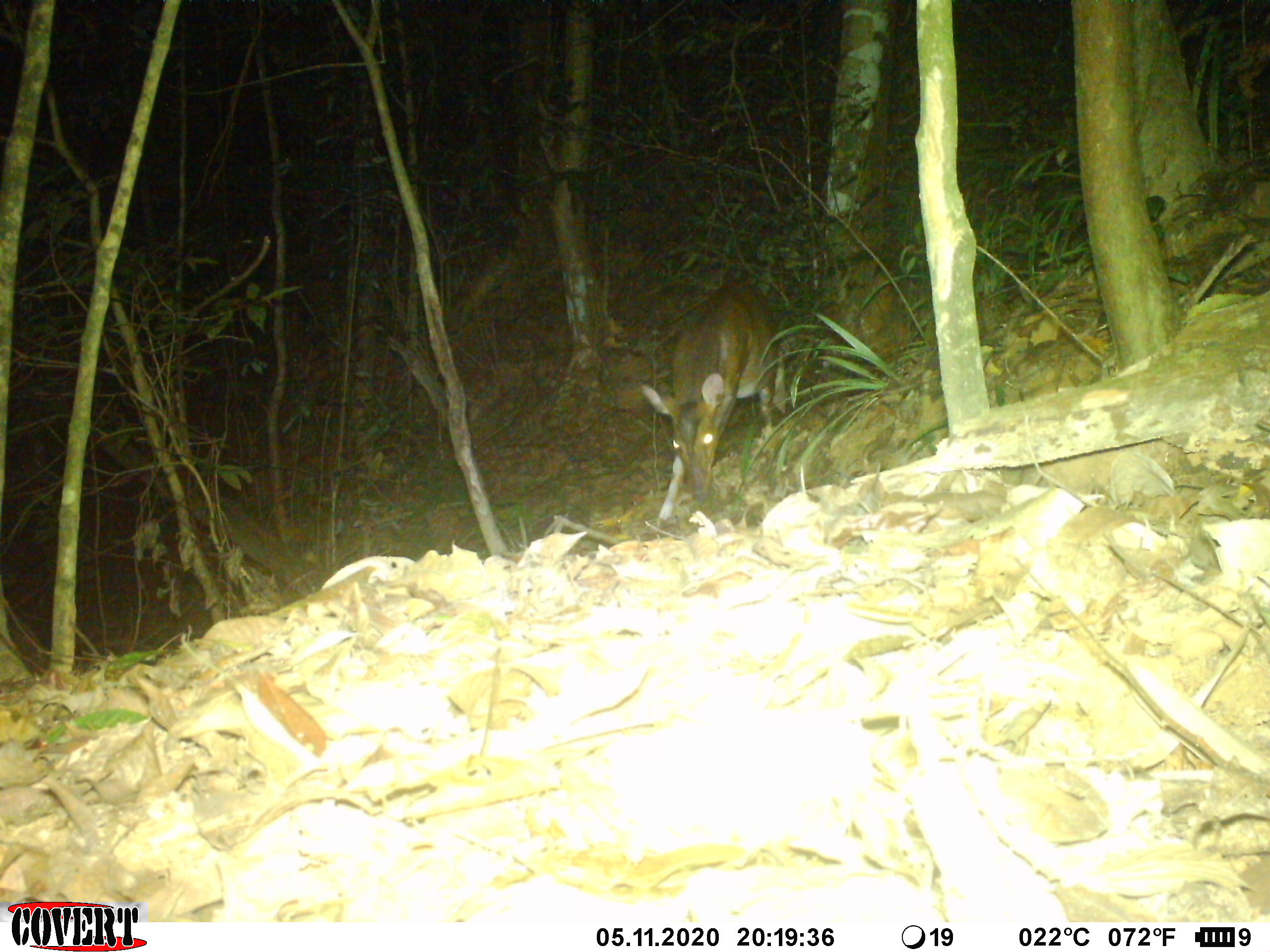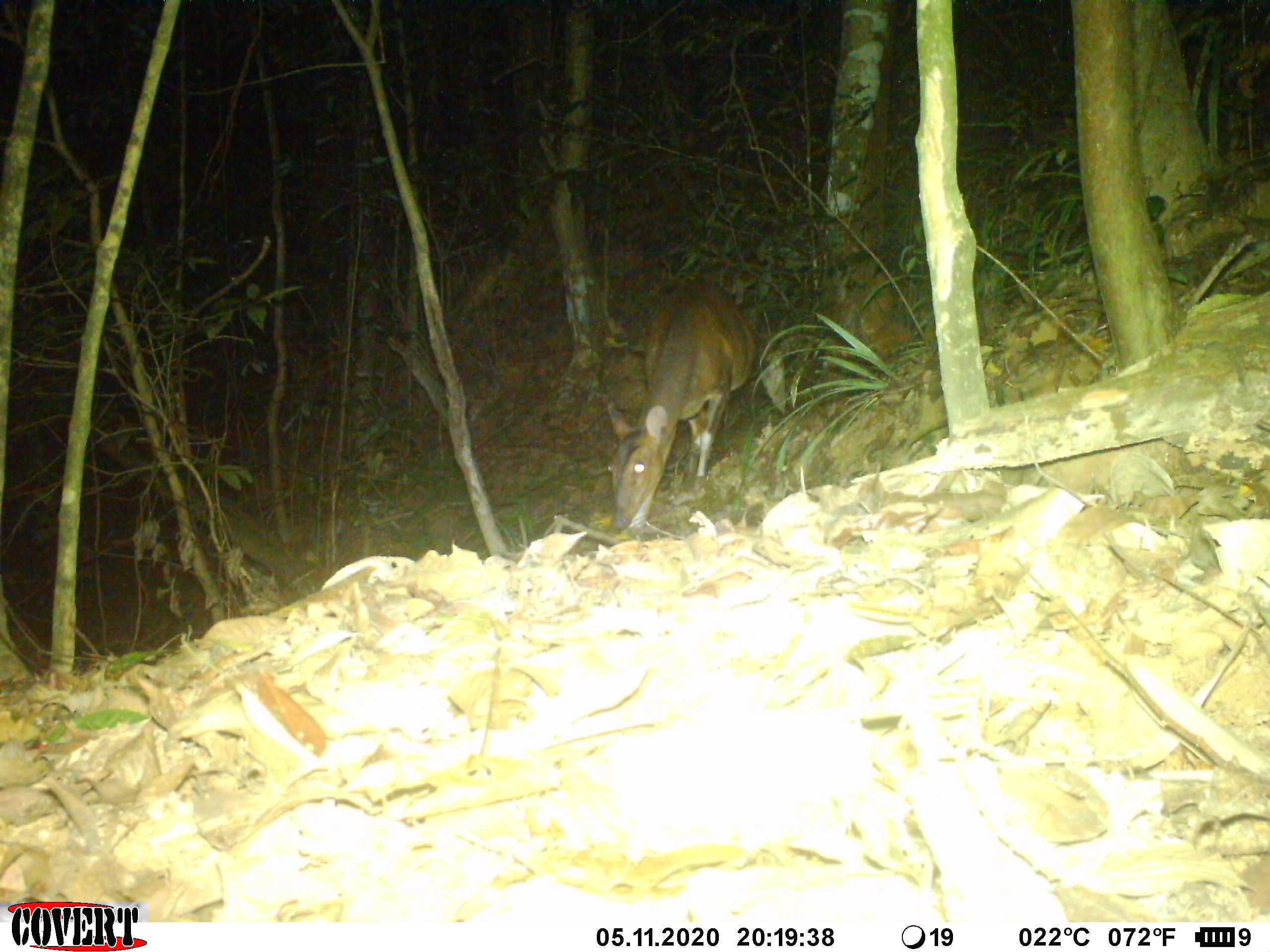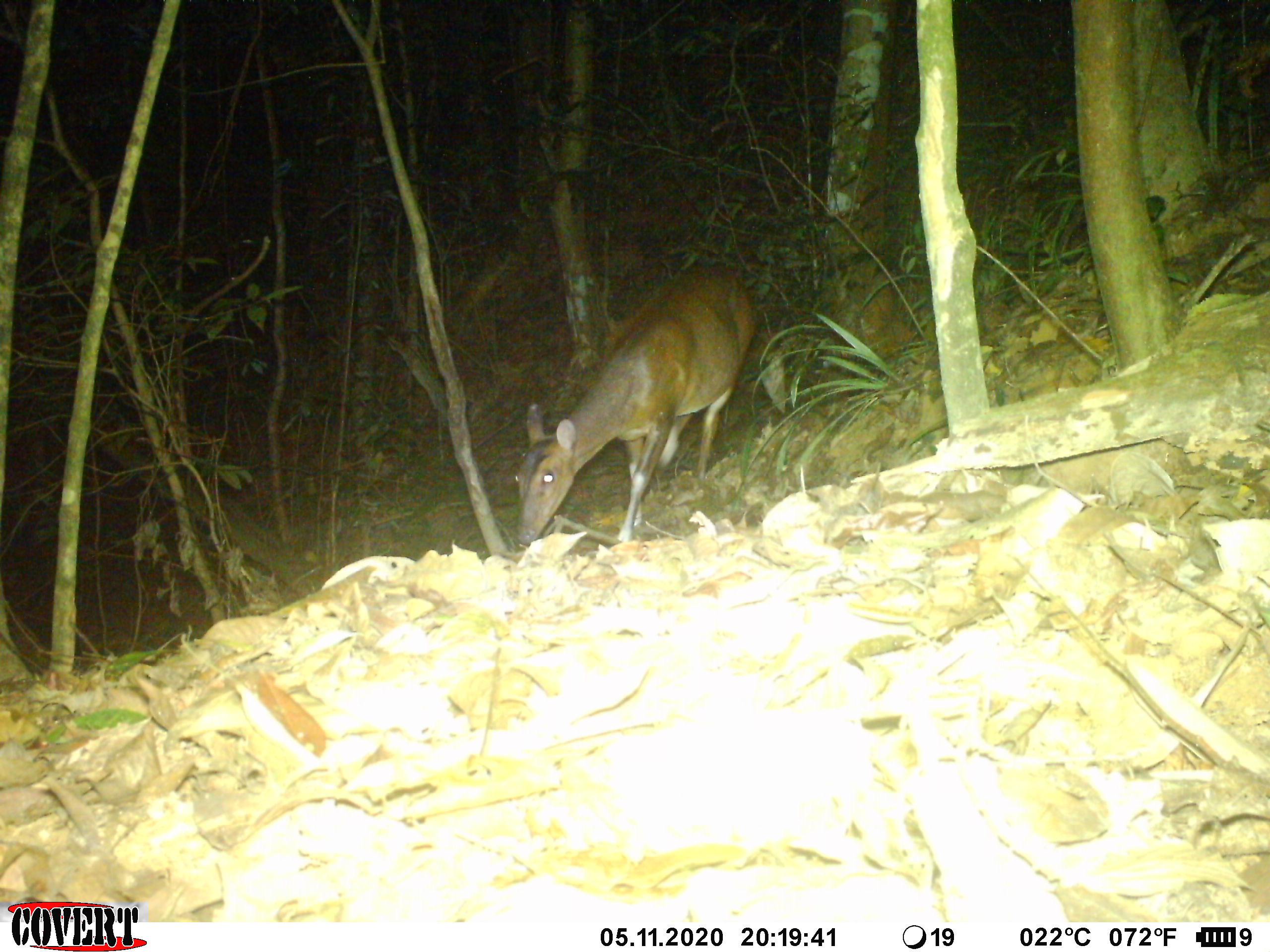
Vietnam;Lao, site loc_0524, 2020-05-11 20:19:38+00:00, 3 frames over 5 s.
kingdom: Animalia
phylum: Chordata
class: Mammalia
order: Artiodactyla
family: Cervidae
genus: Muntiacus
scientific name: Muntiacus vuquangensis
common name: large-antlered muntjac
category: large antlered muntjac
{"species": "large antlered muntjac (large-antlered muntjac) (Muntiacus vuquangensis)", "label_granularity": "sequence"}